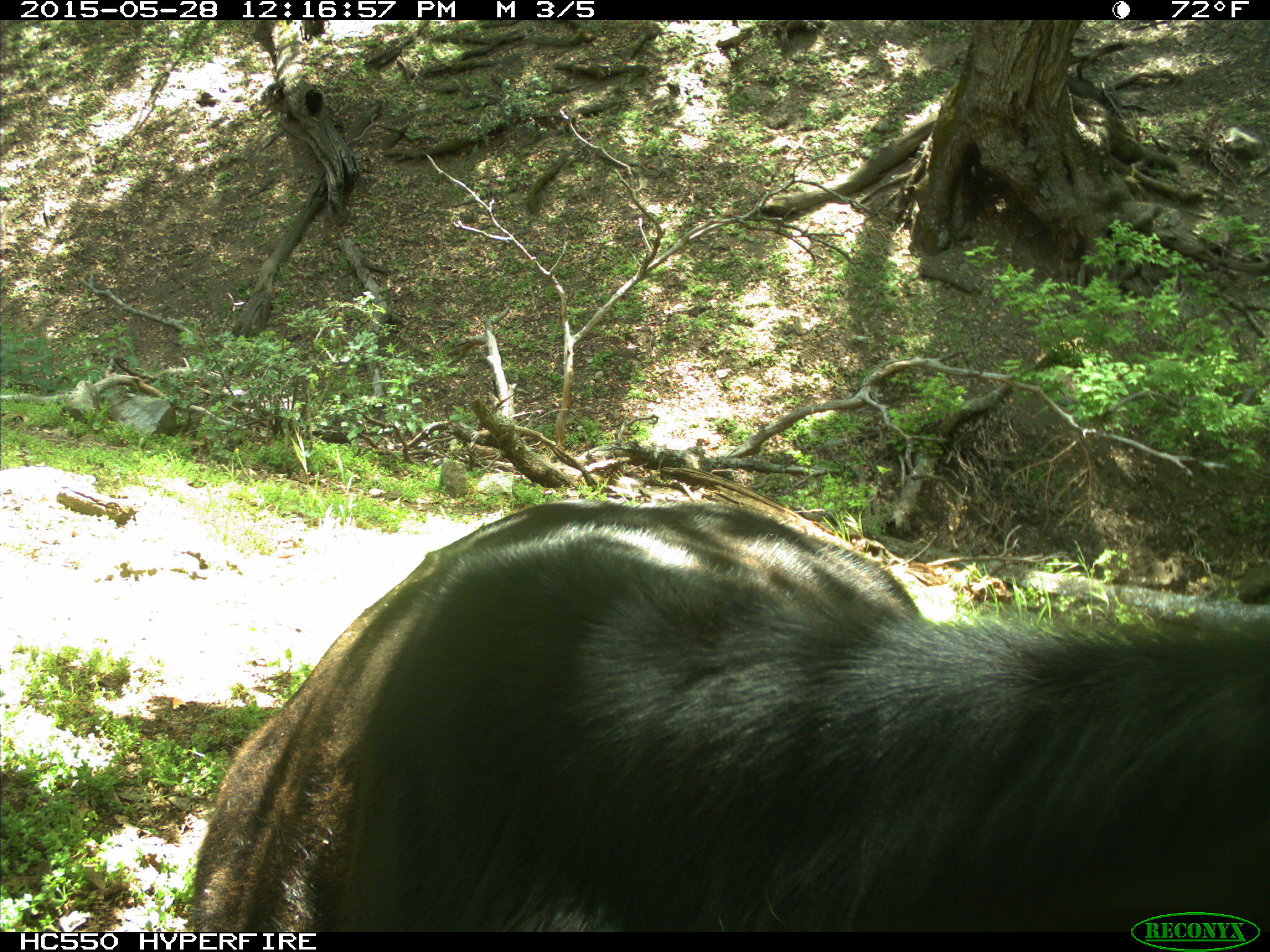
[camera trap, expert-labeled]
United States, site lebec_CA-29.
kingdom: Animalia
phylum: Chordata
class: Mammalia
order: Artiodactyla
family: Bovidae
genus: Bos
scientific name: Bos taurus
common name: domestic cow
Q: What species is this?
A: Bos taurus (domestic cow).